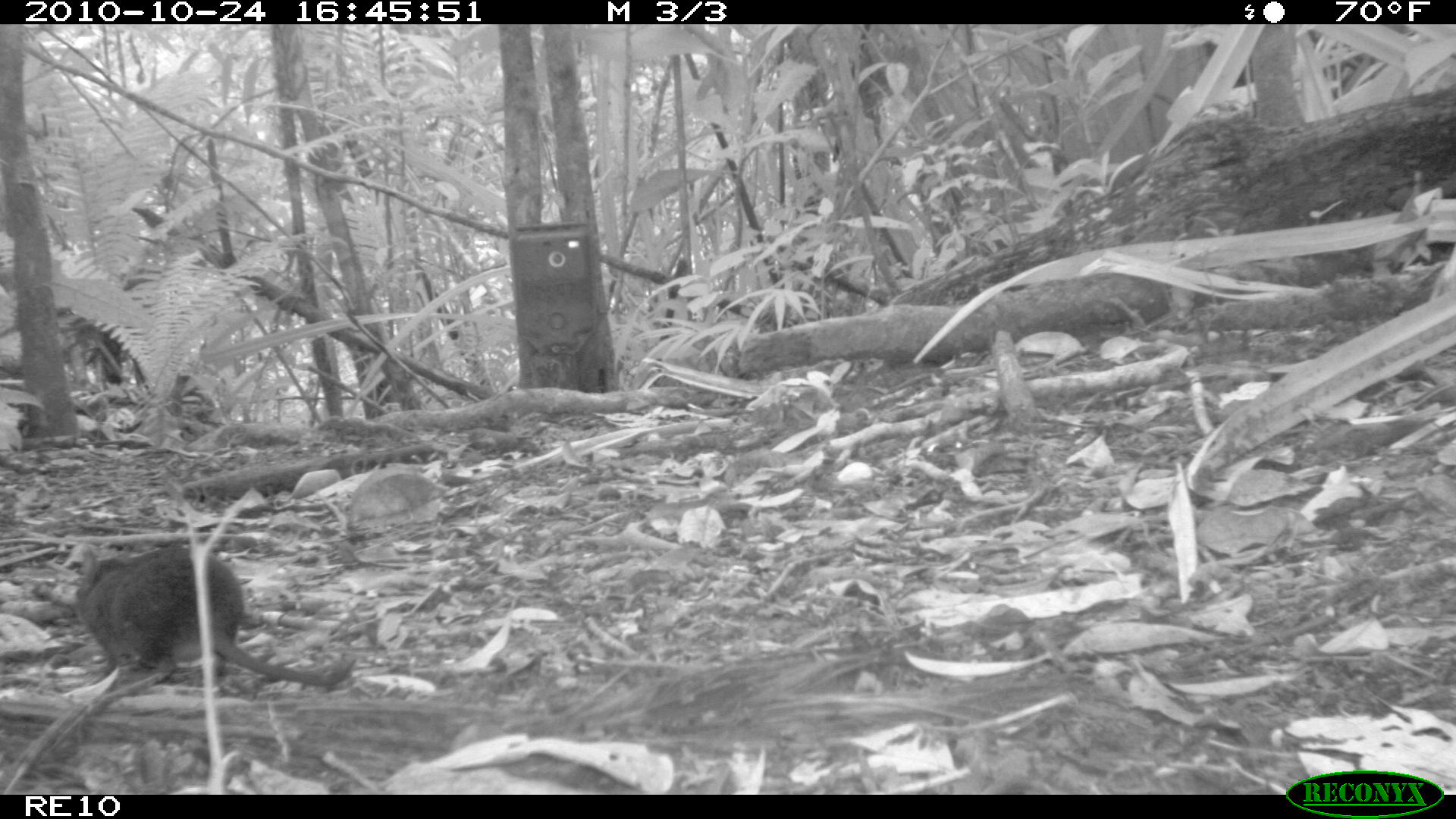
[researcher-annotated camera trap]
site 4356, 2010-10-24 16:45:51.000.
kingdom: Animalia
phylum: Chordata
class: Mammalia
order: Rodentia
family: Muridae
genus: Rattus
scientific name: Rattus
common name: rodent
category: unknown rat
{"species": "unknown rat (rodent) (Rattus)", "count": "1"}